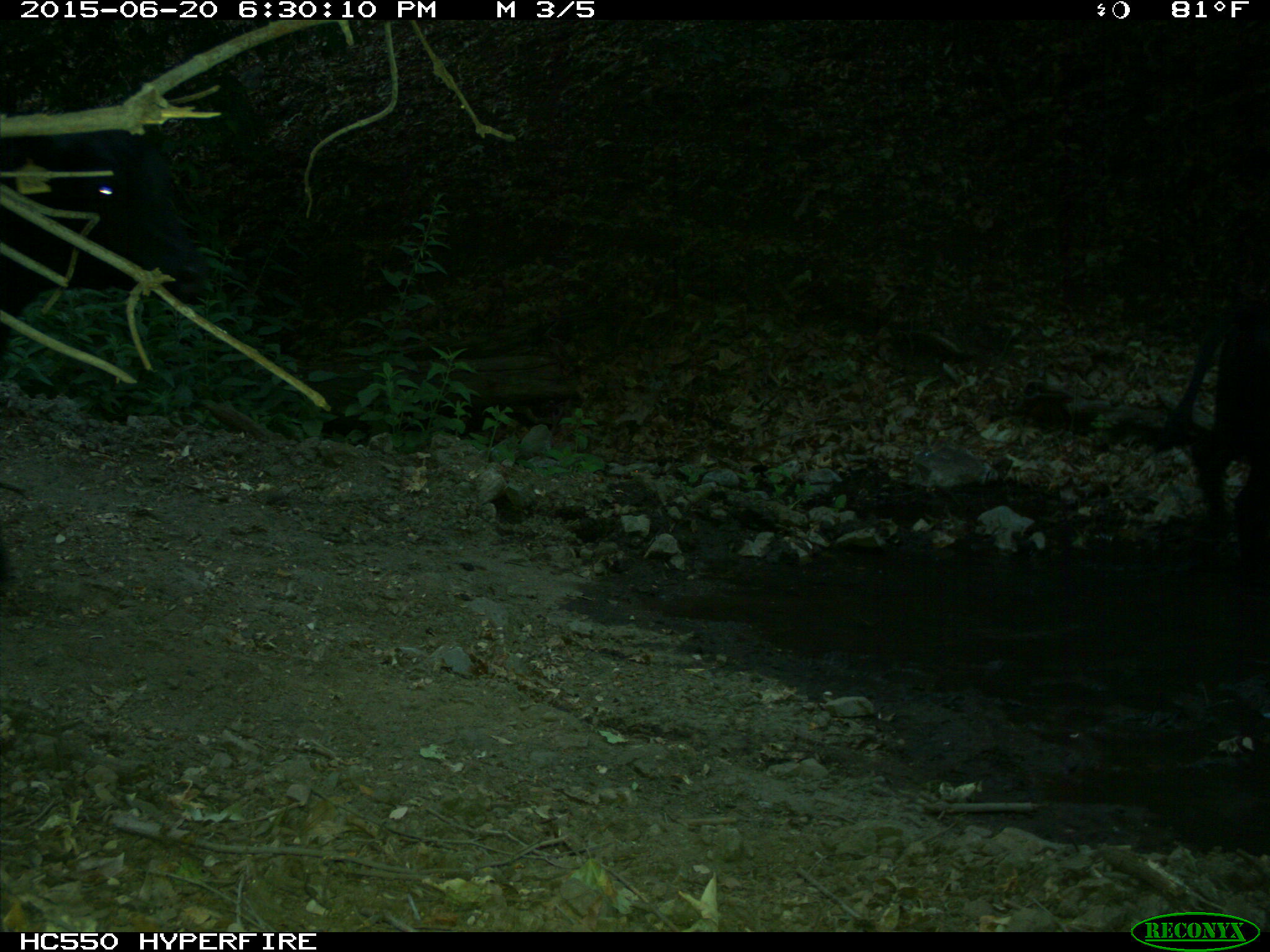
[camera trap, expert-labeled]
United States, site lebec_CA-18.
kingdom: Animalia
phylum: Chordata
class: Mammalia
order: Artiodactyla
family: Bovidae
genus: Bos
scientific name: Bos taurus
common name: domestic cow